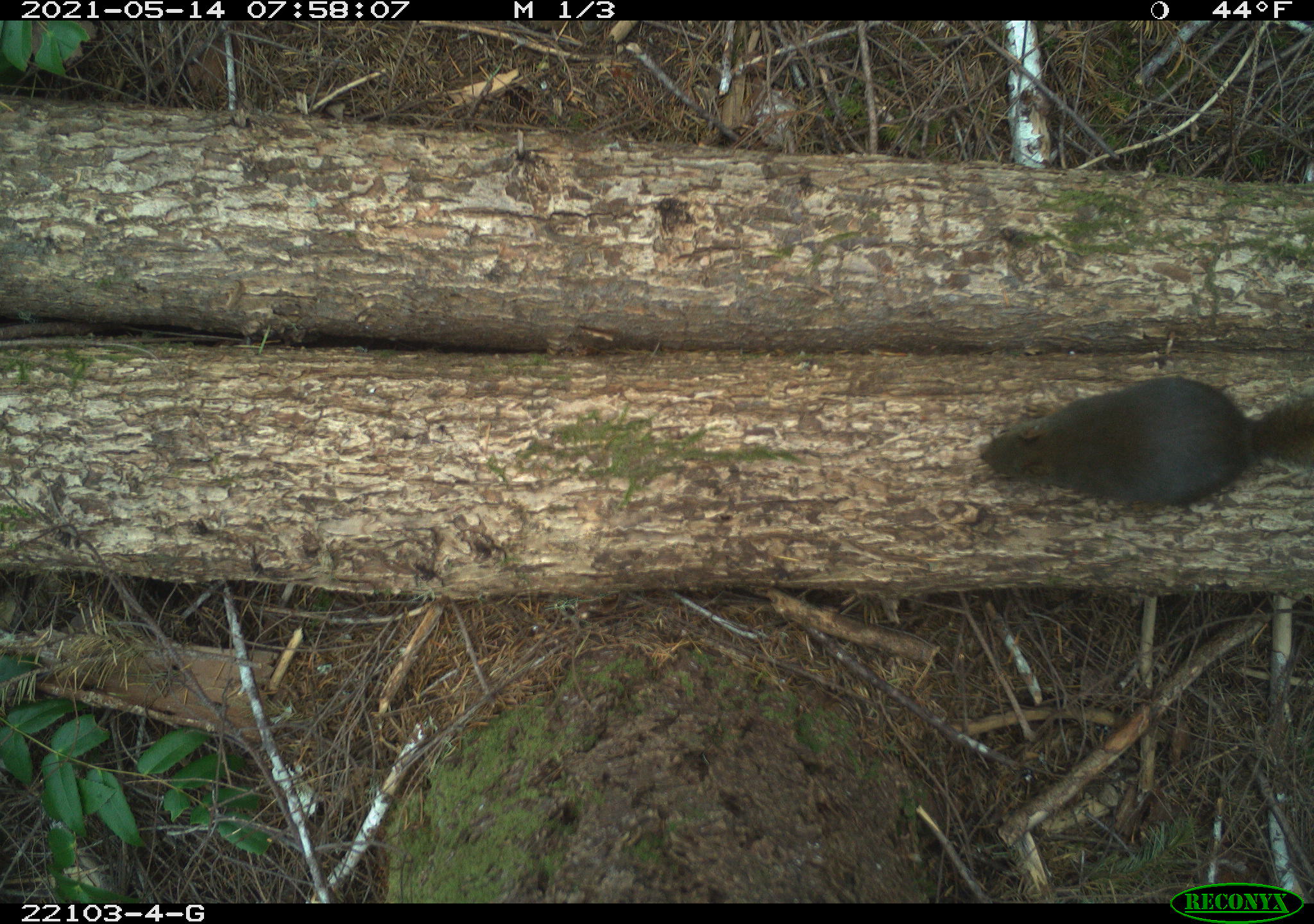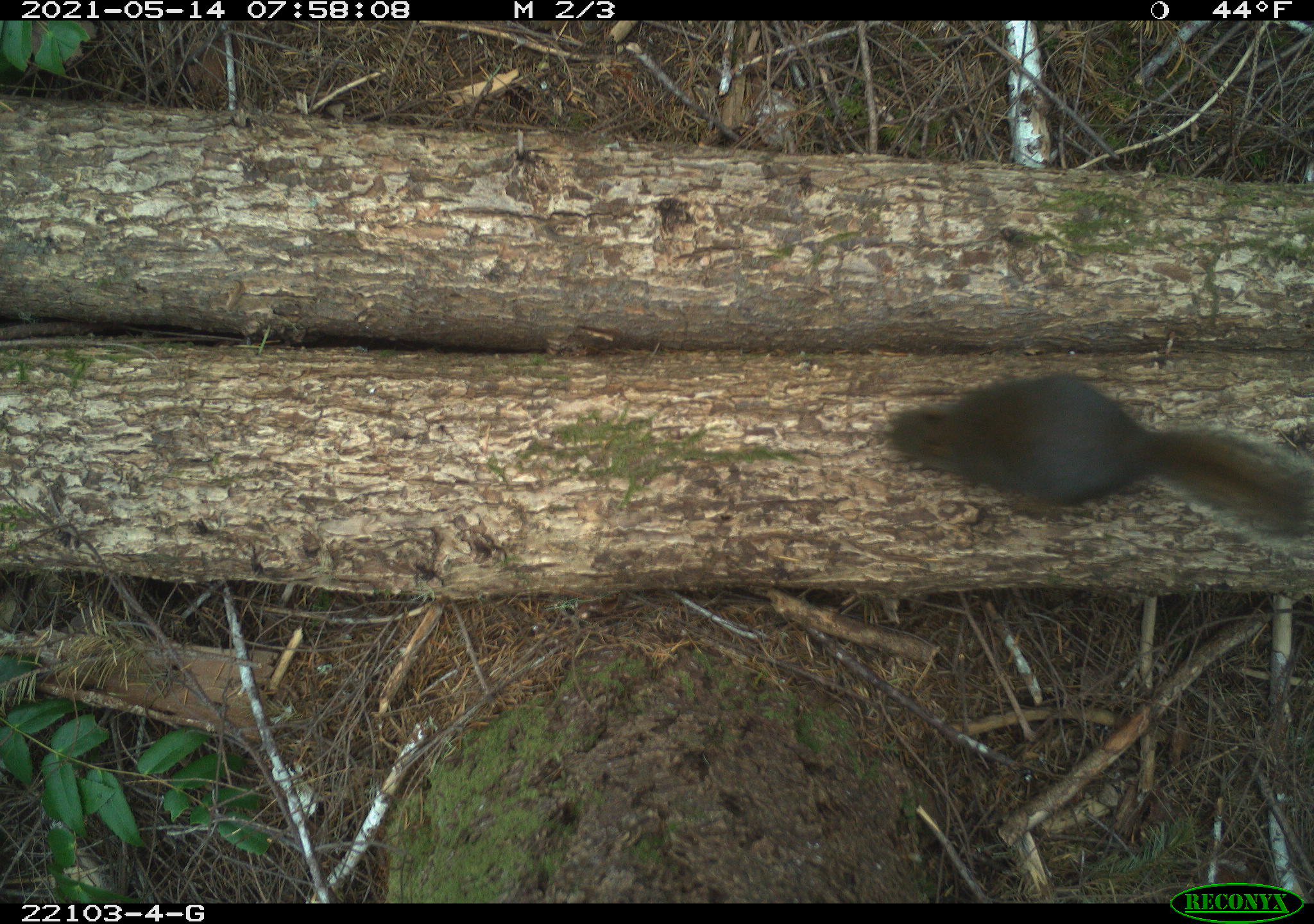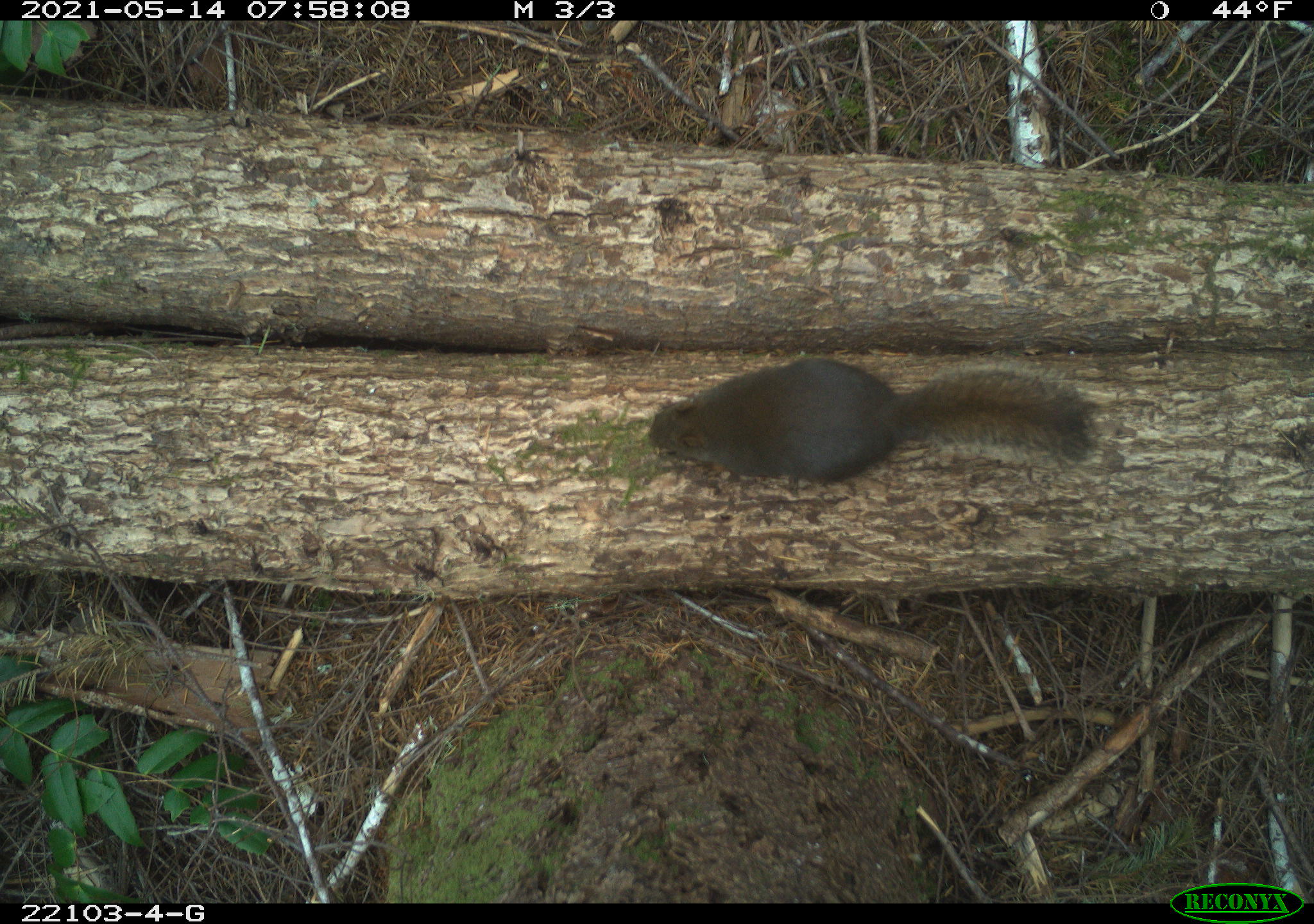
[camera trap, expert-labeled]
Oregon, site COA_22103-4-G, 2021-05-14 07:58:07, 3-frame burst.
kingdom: Animalia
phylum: Chordata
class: Mammalia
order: Rodentia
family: Sciuridae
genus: Tamiasciurus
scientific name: Tamiasciurus douglasii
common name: douglas squirrel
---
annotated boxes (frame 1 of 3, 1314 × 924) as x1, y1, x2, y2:
douglas squirrel: 959, 345, 1312, 555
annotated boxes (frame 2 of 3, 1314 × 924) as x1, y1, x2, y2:
douglas squirrel: 858, 354, 1311, 571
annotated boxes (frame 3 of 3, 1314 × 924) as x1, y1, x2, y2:
douglas squirrel: 627, 337, 1136, 524